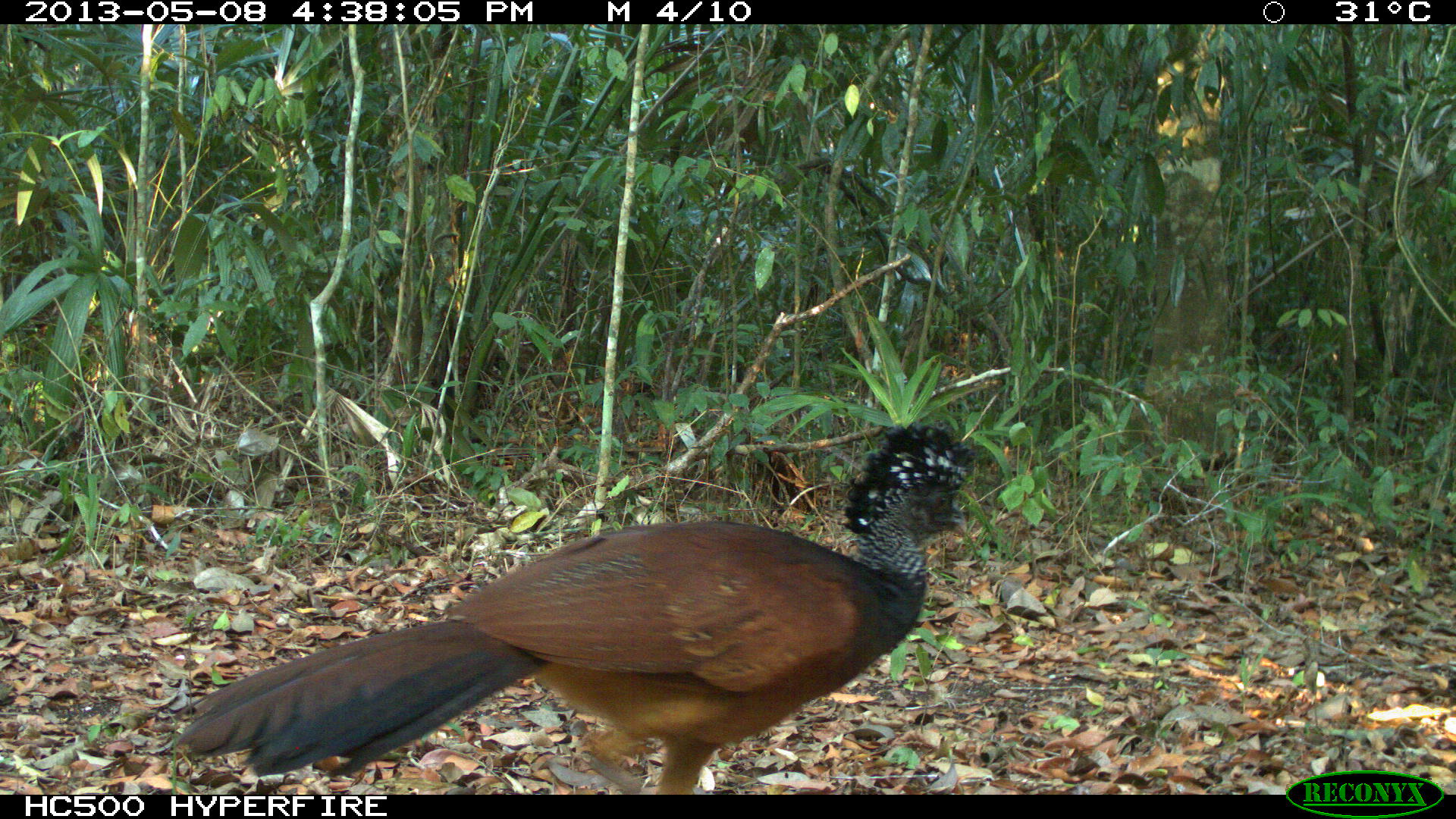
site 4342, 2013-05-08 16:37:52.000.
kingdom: Animalia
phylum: Chordata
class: Aves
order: Galliformes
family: Cracidae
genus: Crax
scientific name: Crax rubra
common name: great curassow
Crax rubra (great curassow), count 1, sex female.